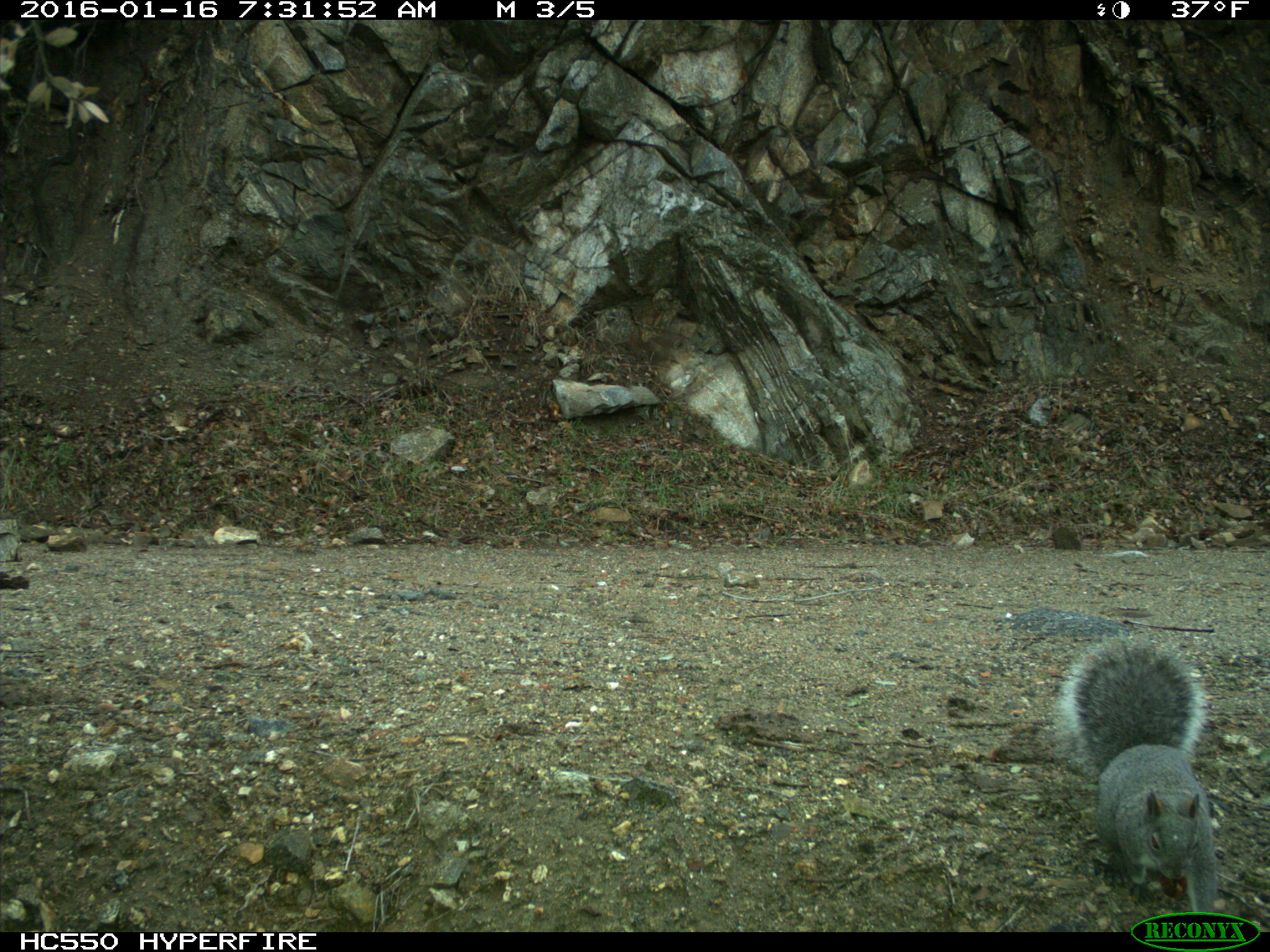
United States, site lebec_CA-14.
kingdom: Animalia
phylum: Chordata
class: Mammalia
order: Rodentia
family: Sciuridae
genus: Sciurus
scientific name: Sciurus carolinensis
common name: eastern gray squirrel